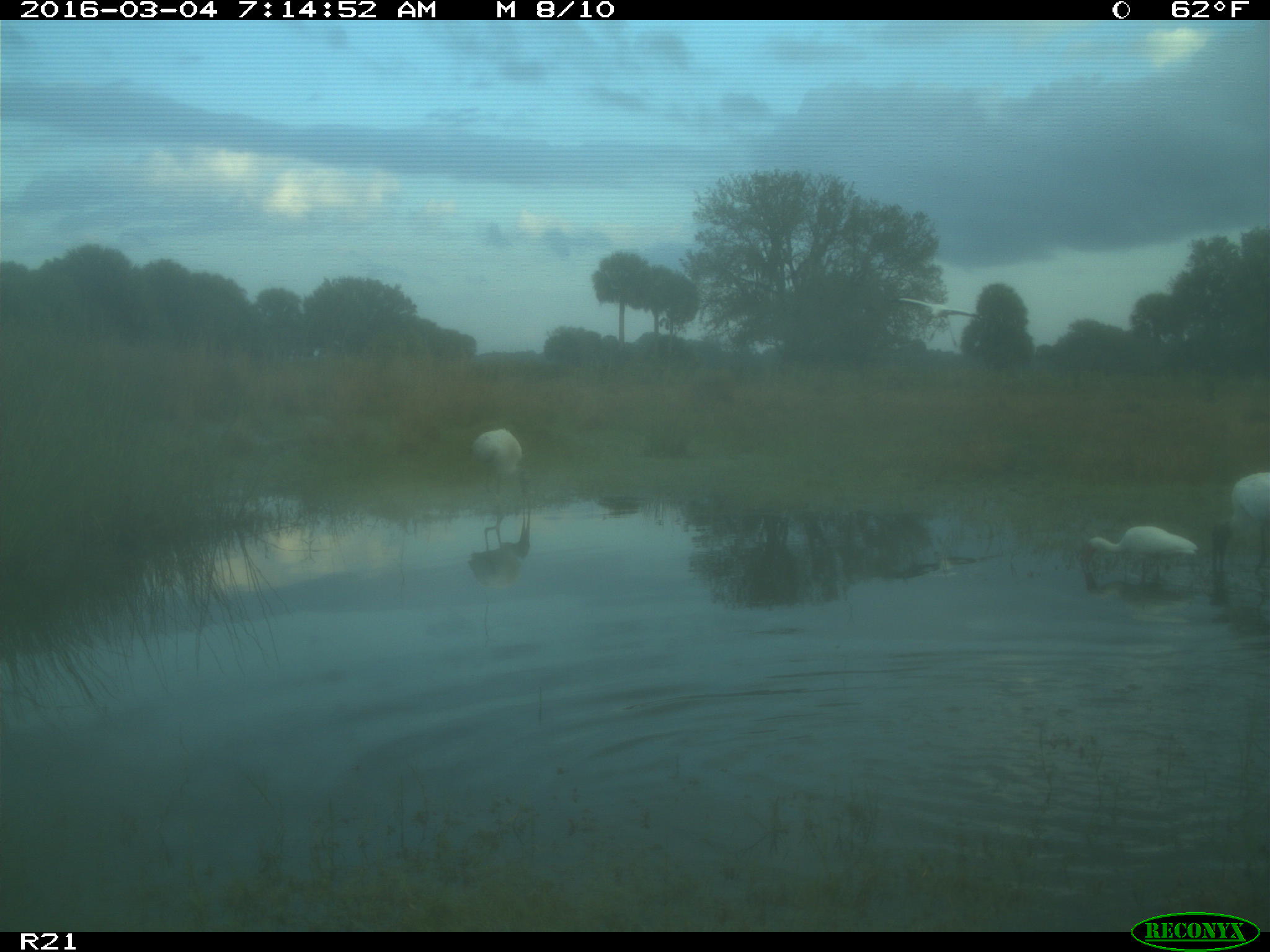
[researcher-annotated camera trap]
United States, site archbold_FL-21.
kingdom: Animalia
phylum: Chordata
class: Aves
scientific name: Aves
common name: birds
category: unidentified bird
Unidentified bird (birds) (Aves).